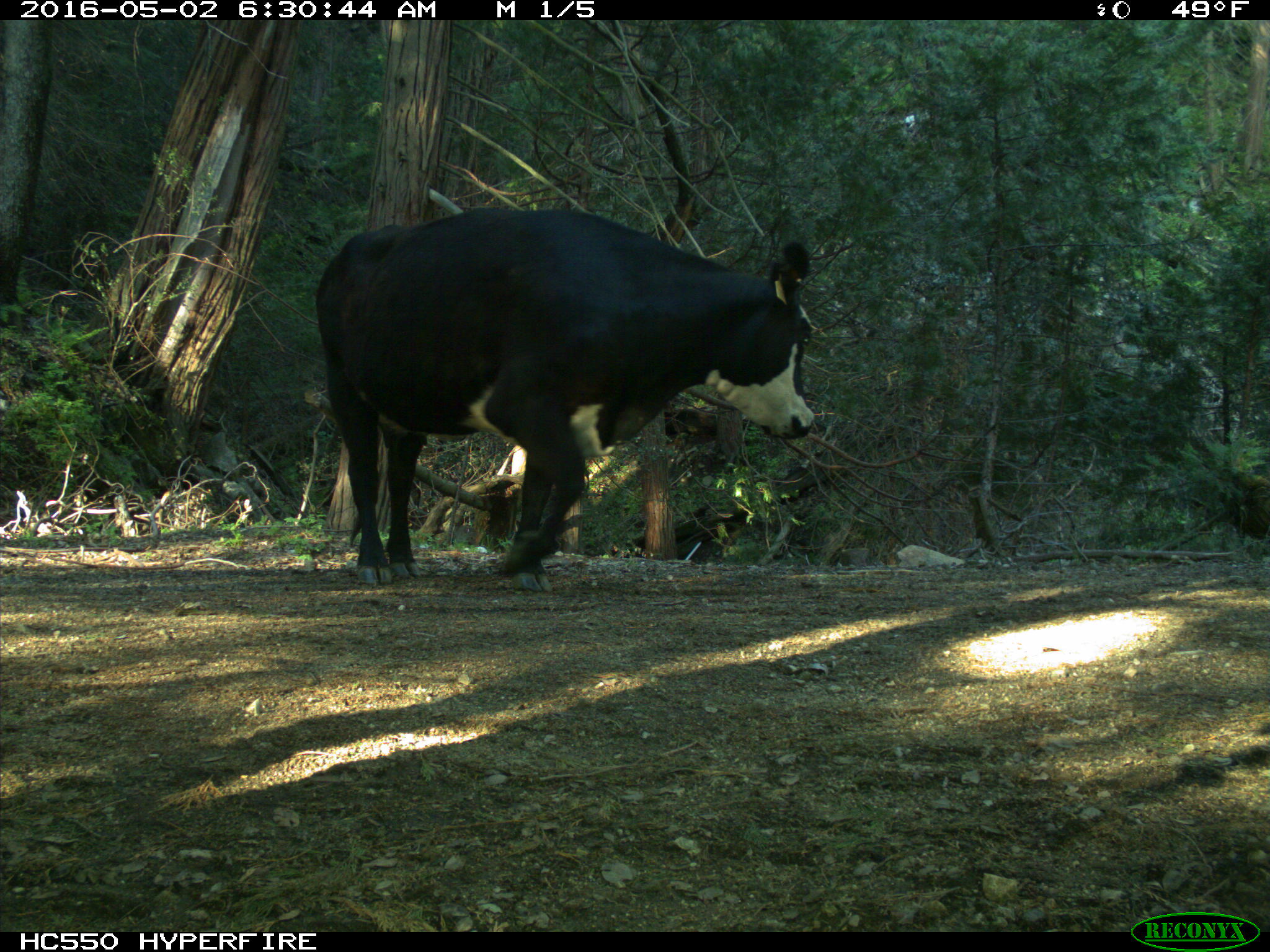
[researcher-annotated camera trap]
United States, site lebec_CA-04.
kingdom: Animalia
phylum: Chordata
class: Mammalia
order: Artiodactyla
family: Bovidae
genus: Bos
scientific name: Bos taurus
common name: domestic cow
Bos taurus (domestic cow).